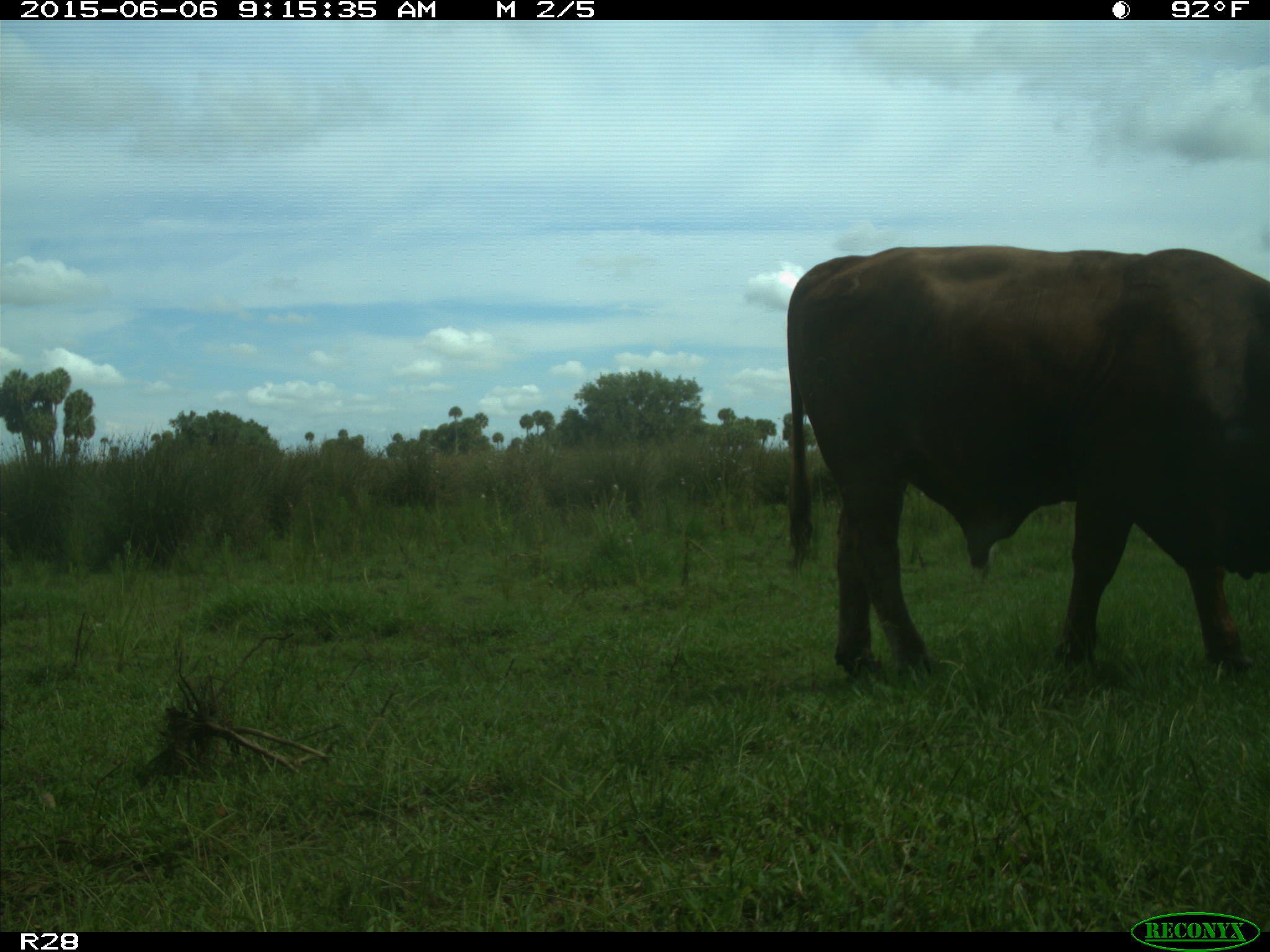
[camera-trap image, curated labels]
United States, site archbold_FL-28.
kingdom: Animalia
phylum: Chordata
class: Mammalia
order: Artiodactyla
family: Bovidae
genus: Bos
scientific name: Bos taurus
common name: domestic cow